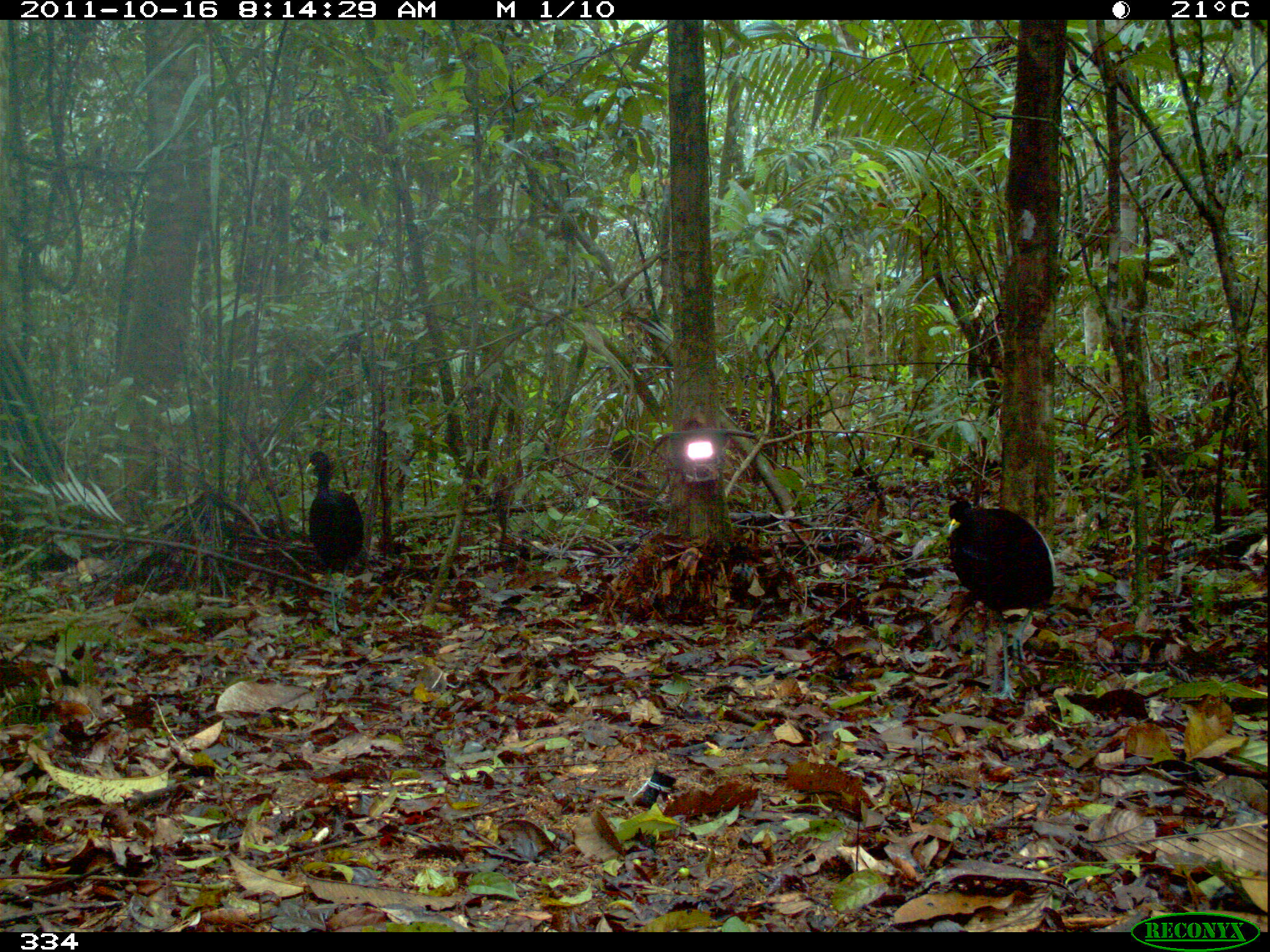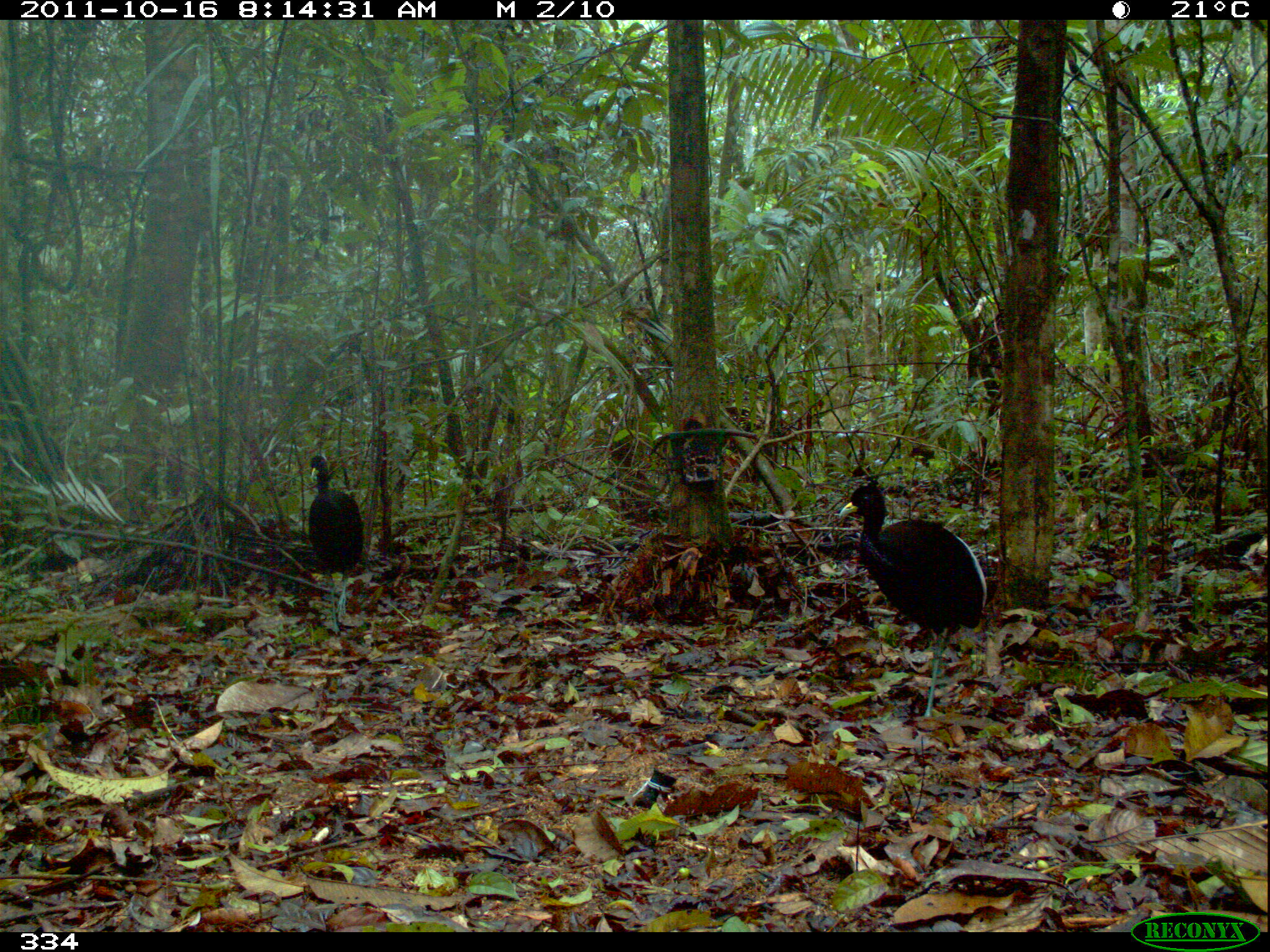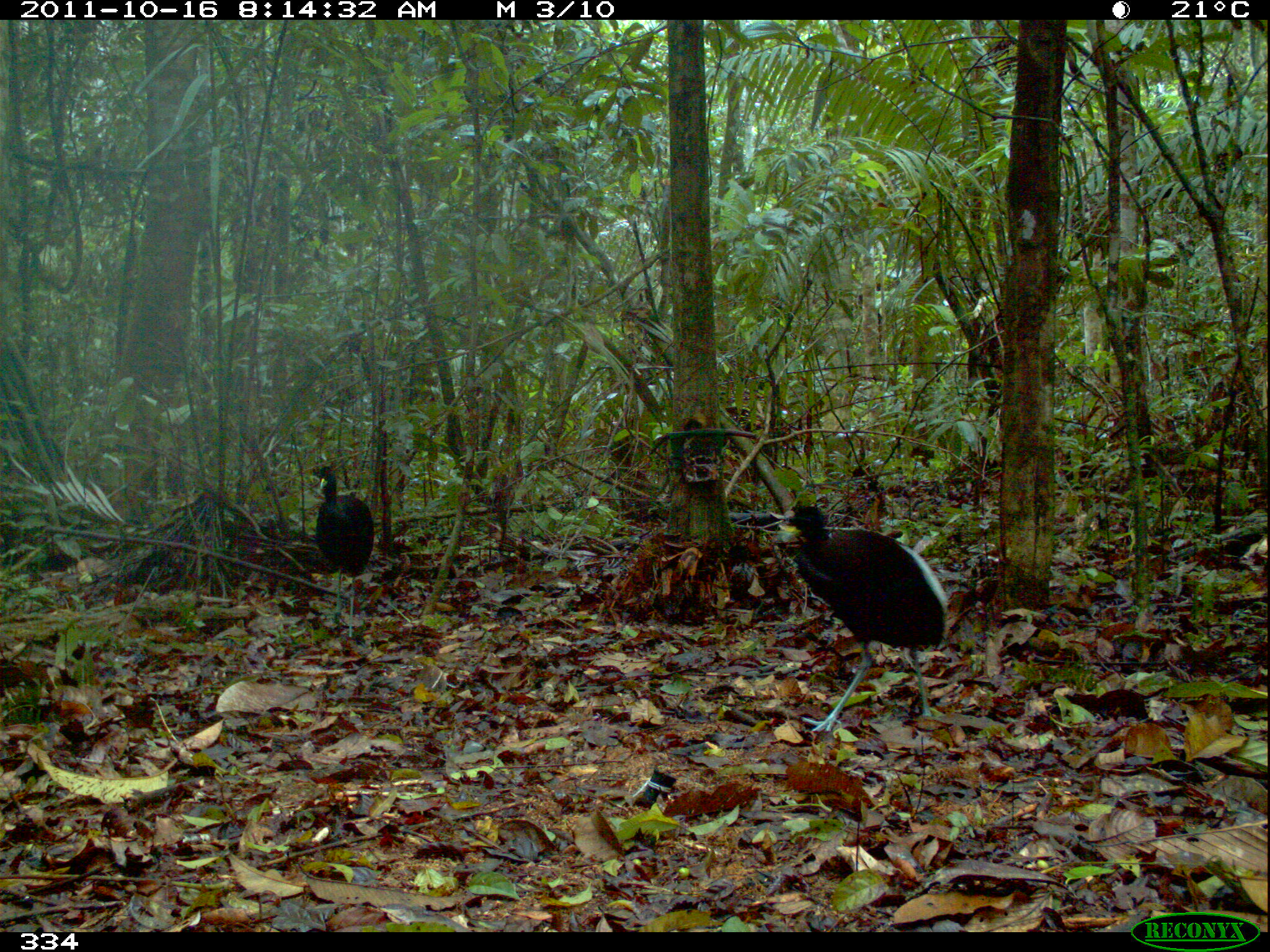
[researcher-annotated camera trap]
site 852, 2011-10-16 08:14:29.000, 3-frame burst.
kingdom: Animalia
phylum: Chordata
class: Aves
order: Gruiformes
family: Psophiidae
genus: Psophia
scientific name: Psophia leucoptera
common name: pale-winged trumpeter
Psophia leucoptera (pale-winged trumpeter).